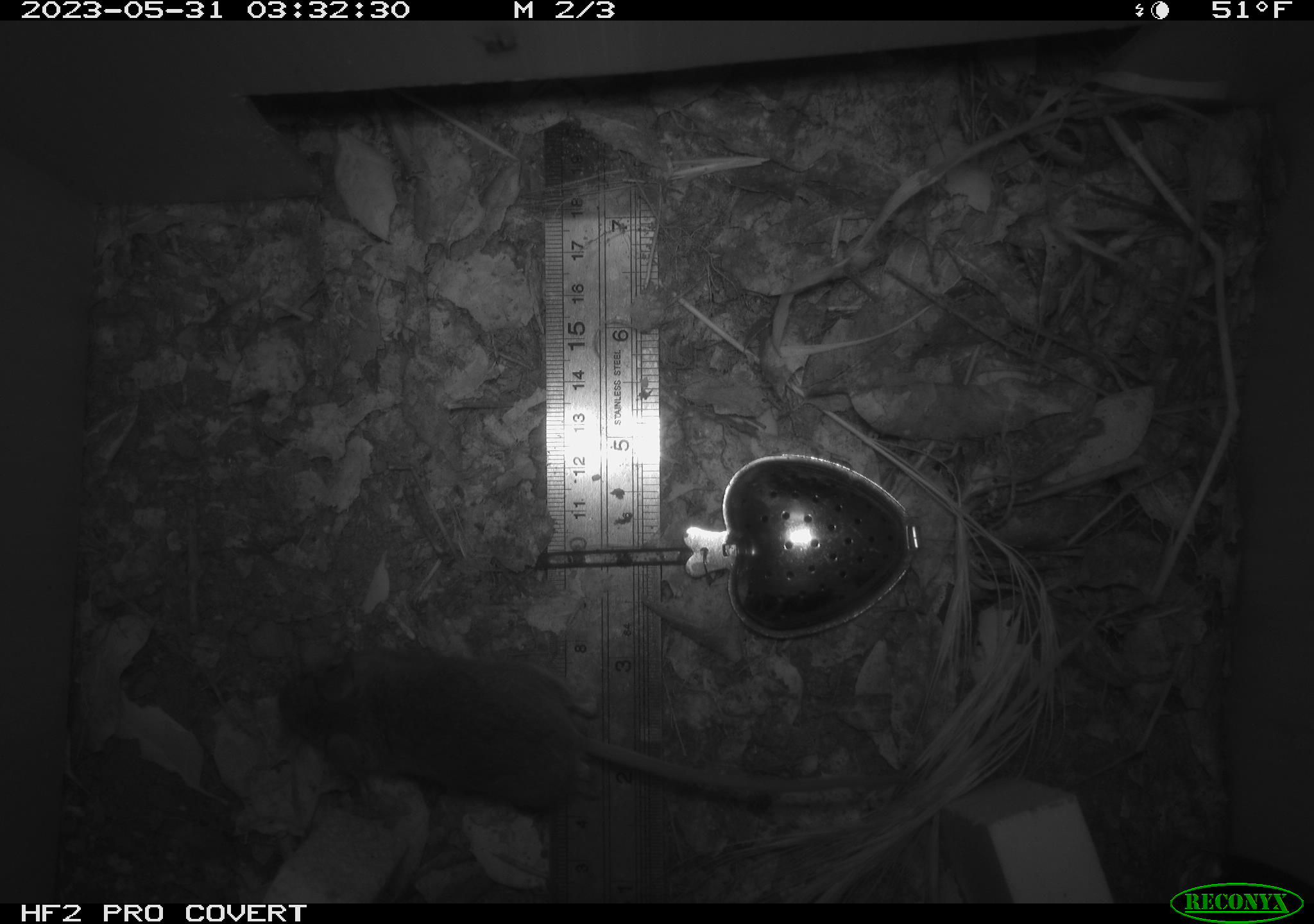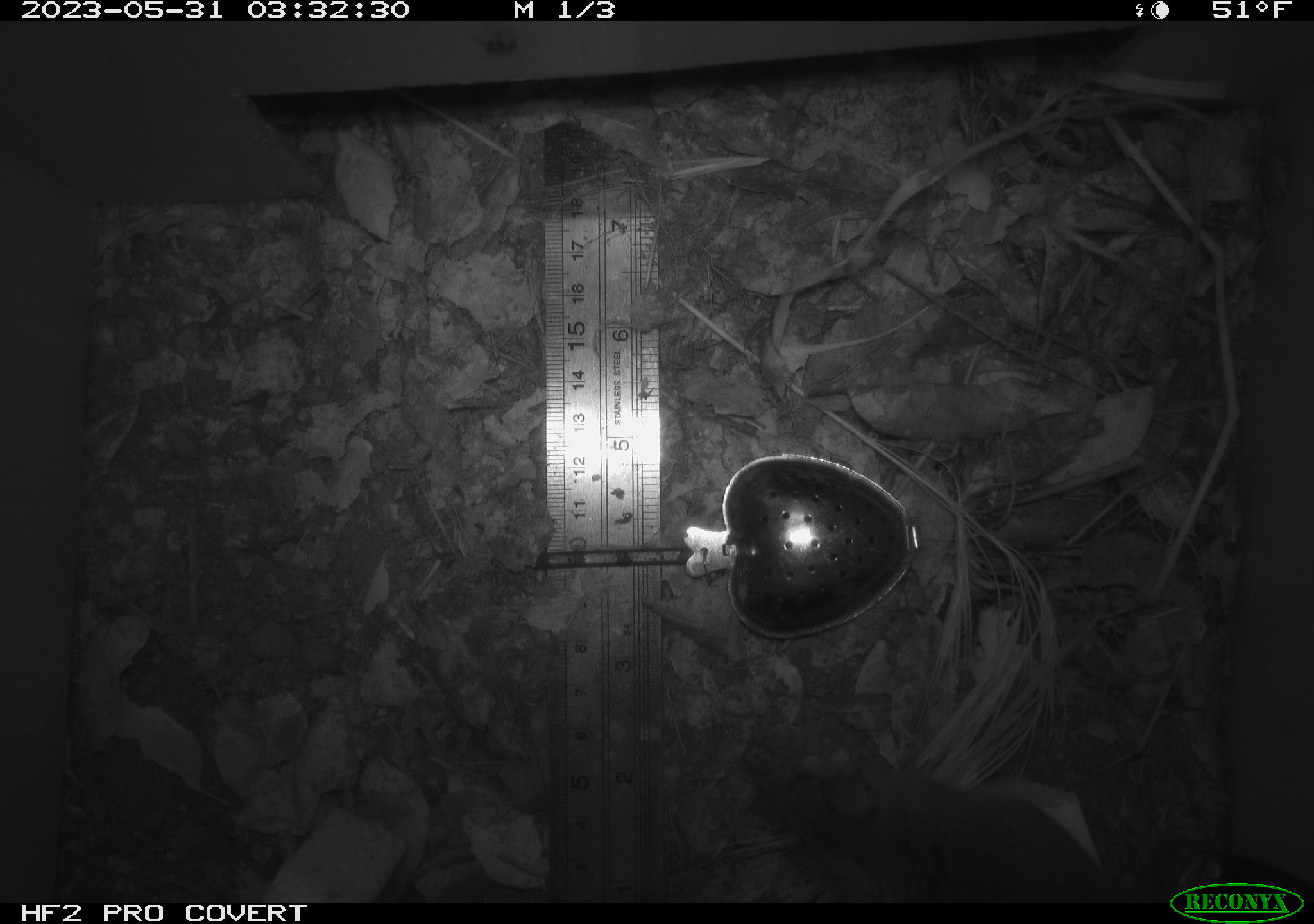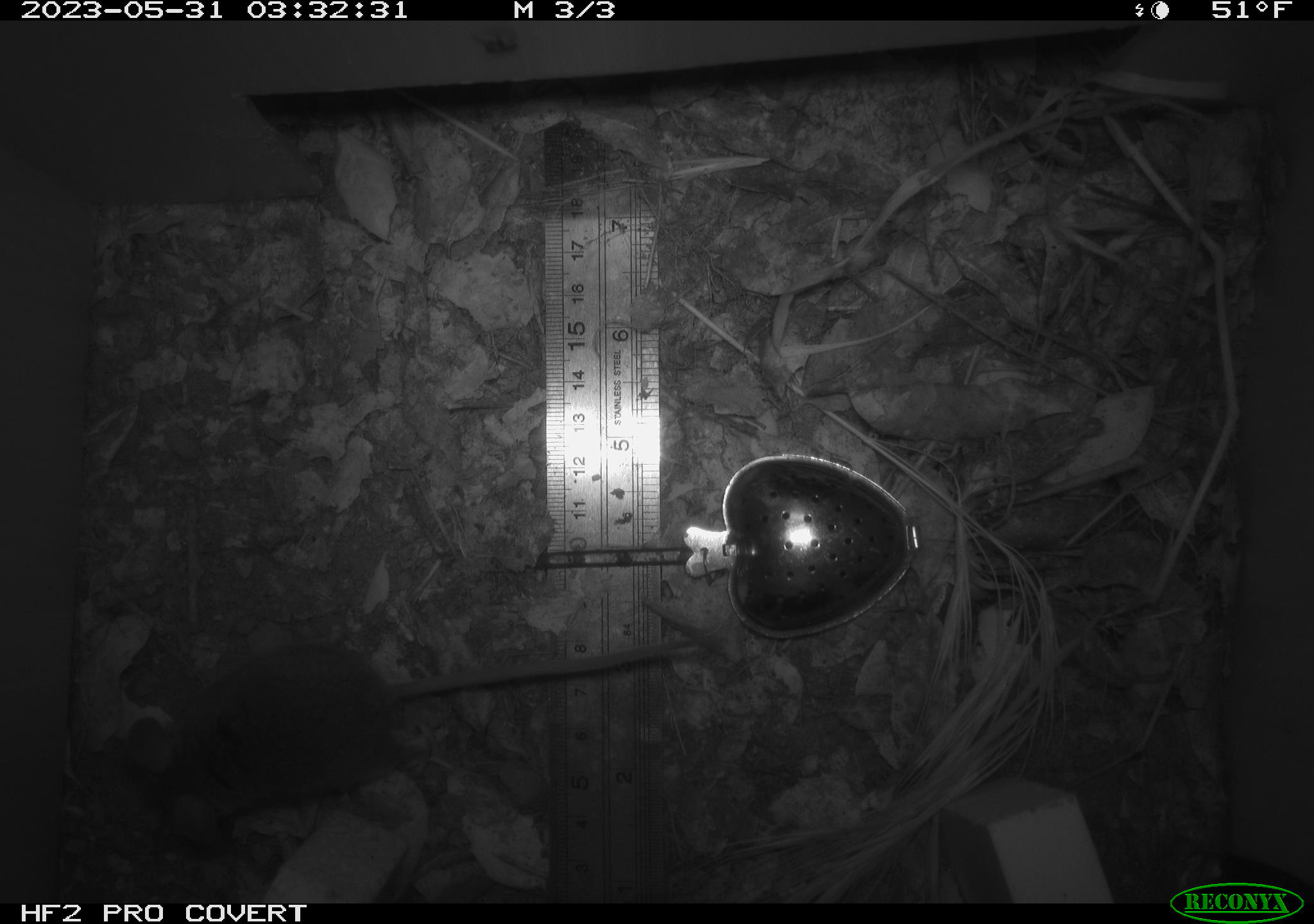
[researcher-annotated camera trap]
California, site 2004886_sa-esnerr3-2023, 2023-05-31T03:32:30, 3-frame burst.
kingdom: Animalia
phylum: Chordata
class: Mammalia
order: Rodentia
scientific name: Rodentia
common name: mouse species